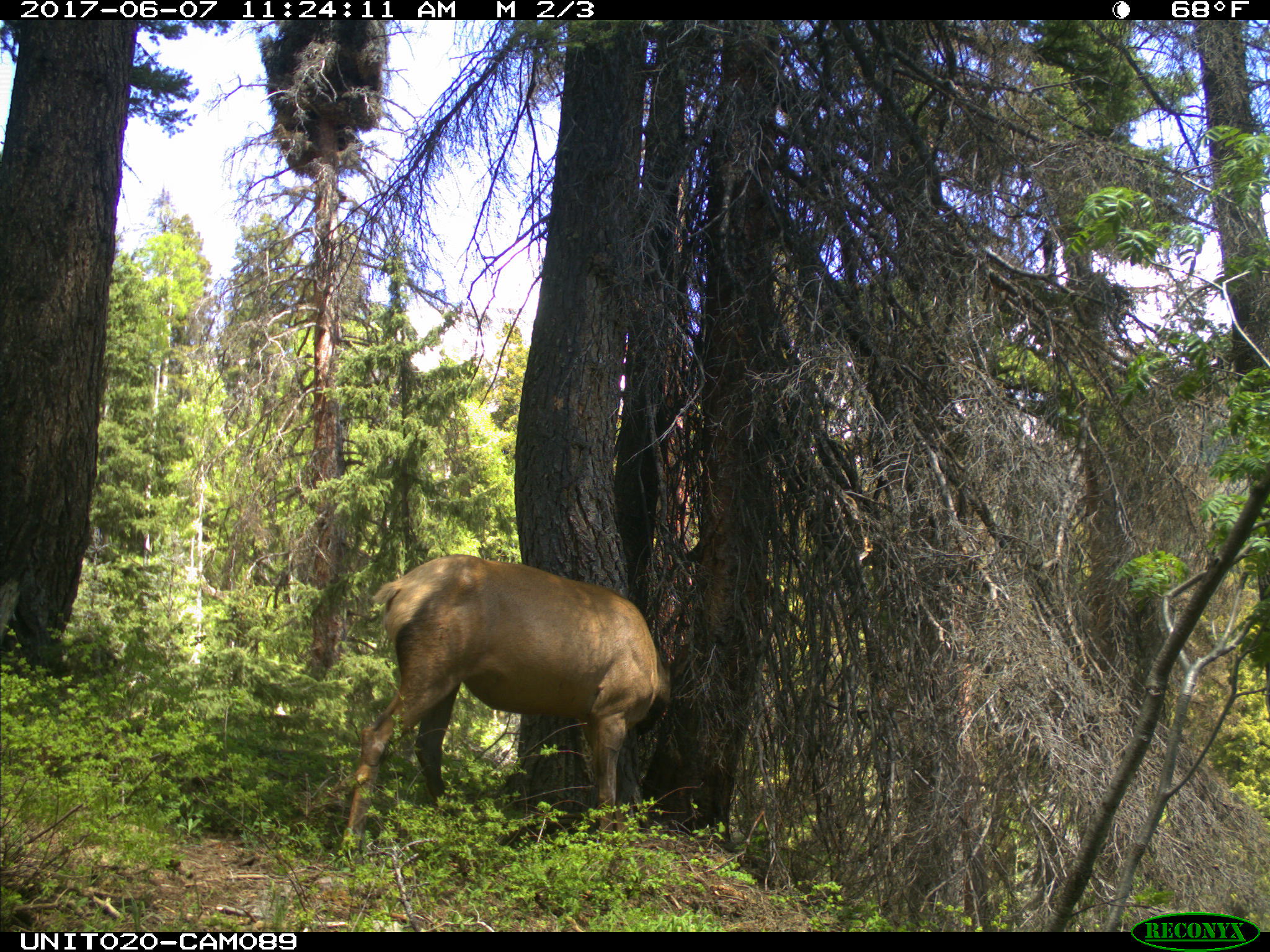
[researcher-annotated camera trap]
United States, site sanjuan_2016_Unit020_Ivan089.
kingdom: Animalia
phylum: Chordata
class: Mammalia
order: Artiodactyla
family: Cervidae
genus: Cervus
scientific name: Cervus elaphus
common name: red deer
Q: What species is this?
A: Cervus elaphus (red deer).